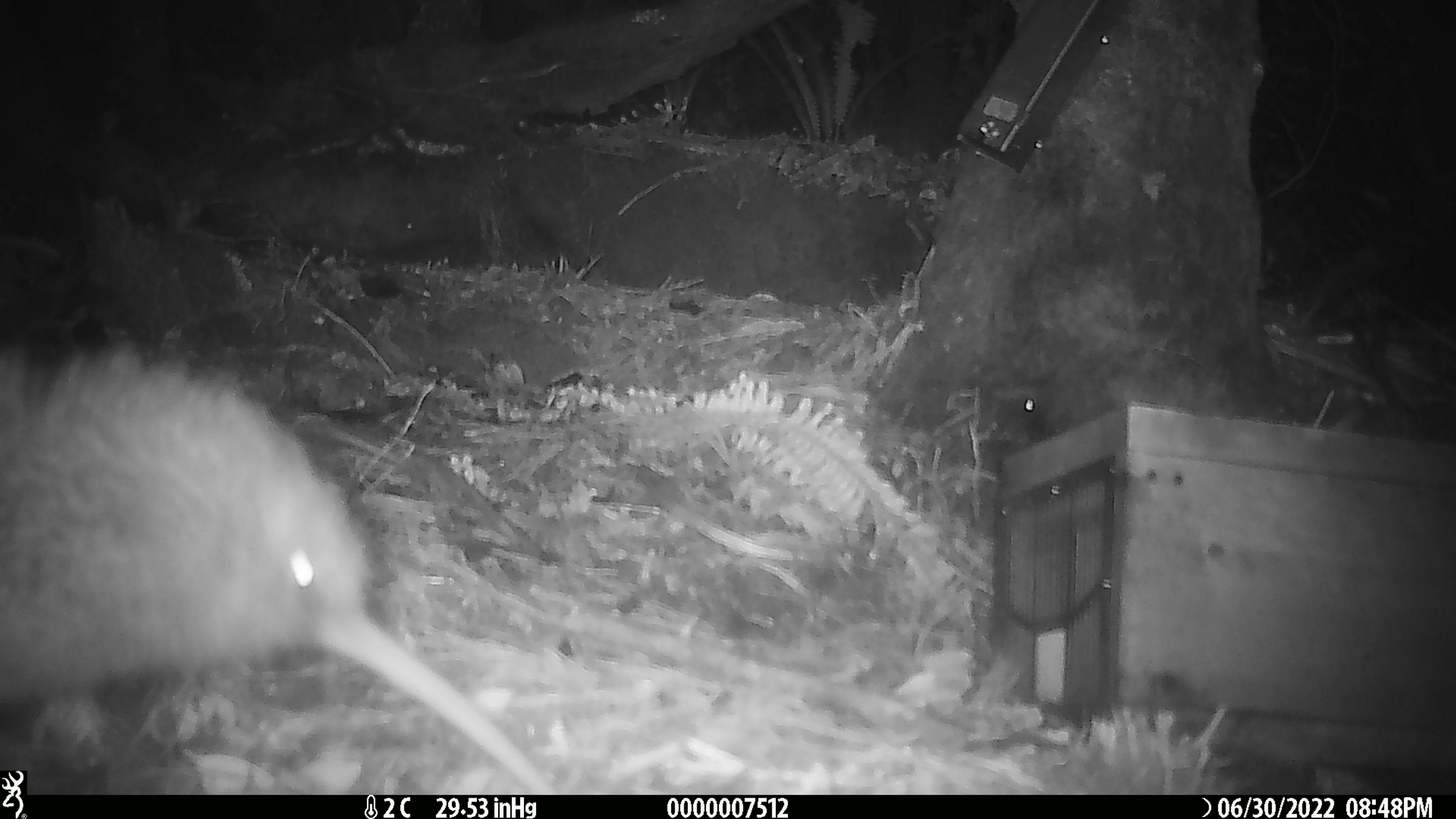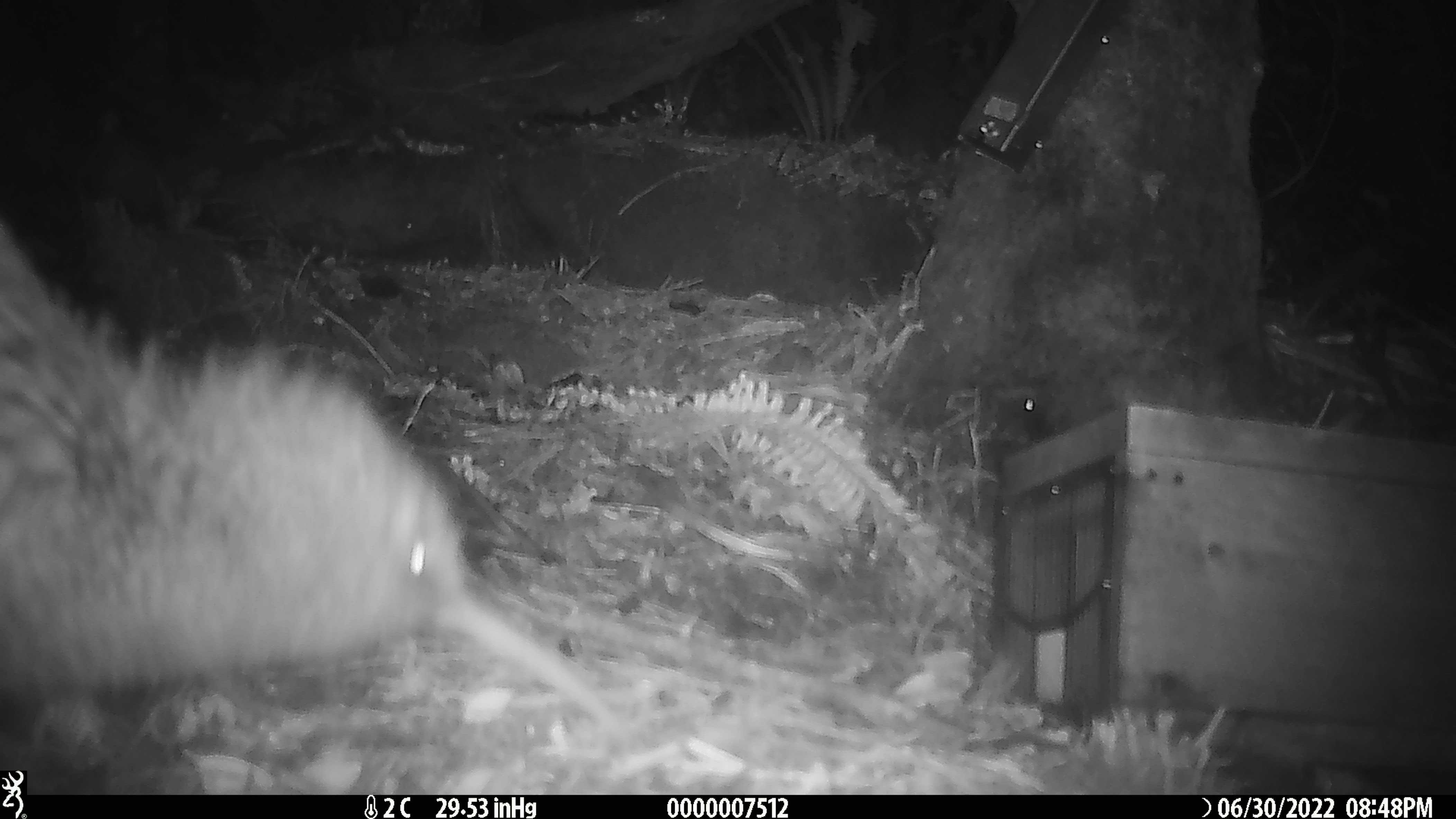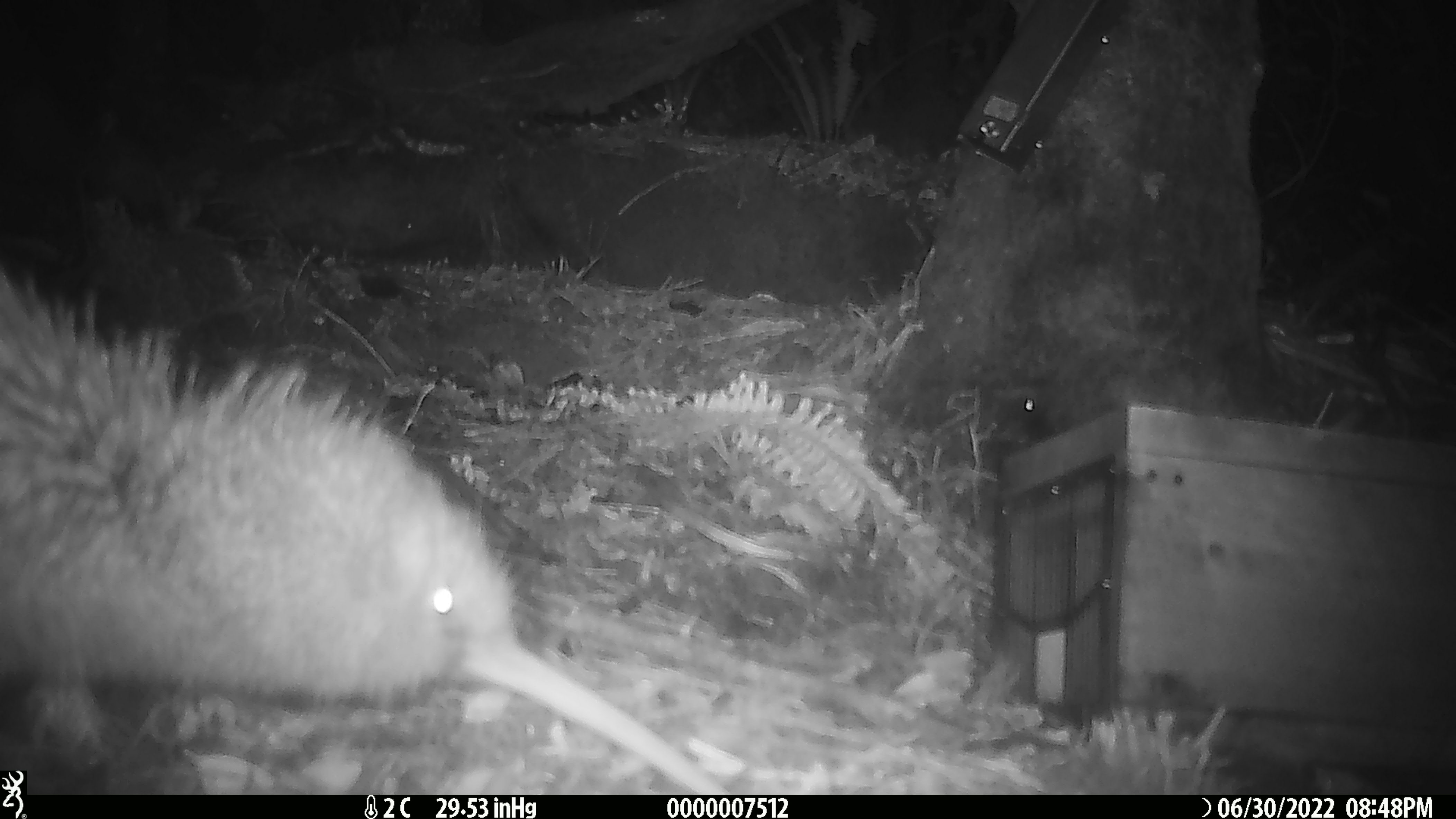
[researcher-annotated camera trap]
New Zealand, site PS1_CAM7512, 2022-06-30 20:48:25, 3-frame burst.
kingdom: Animalia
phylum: Chordata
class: Aves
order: Apterygiformes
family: Apterygidae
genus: Apteryx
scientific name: Apteryx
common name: kiwi